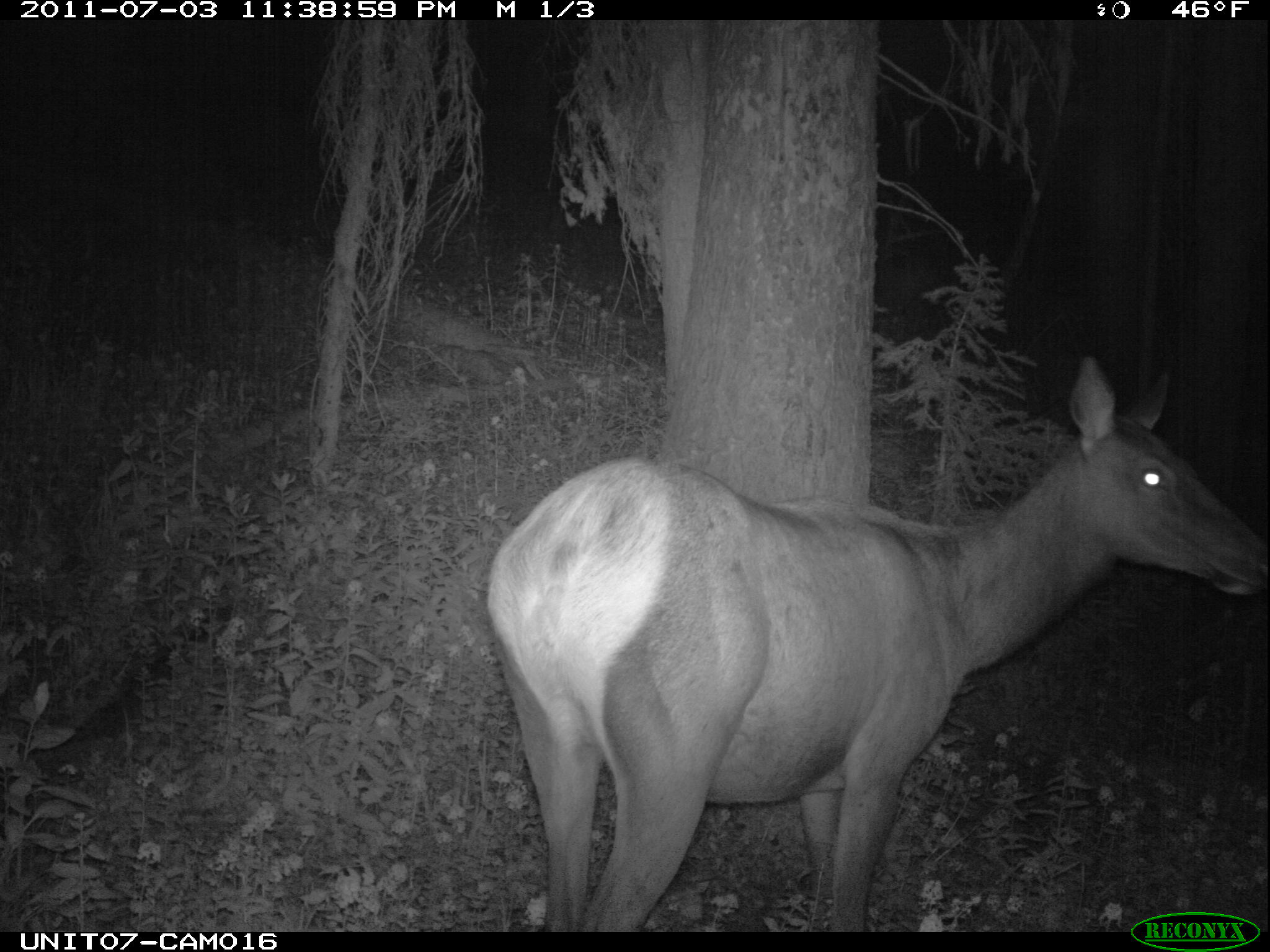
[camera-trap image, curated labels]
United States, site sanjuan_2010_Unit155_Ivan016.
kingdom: Animalia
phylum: Chordata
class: Mammalia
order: Artiodactyla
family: Cervidae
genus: Cervus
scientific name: Cervus elaphus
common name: red deer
Cervus elaphus (red deer).